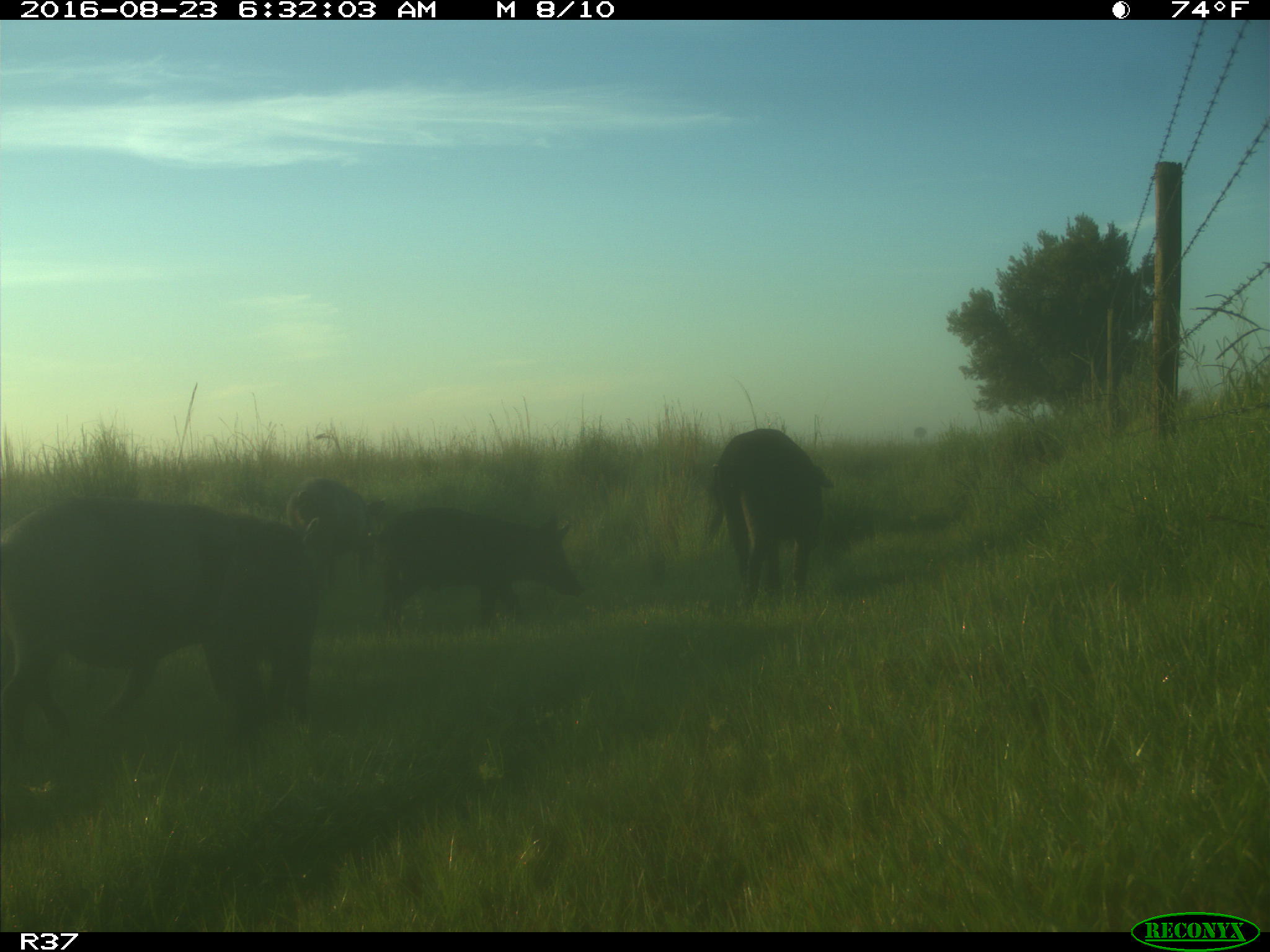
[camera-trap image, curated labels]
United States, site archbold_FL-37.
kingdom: Animalia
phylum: Chordata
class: Mammalia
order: Artiodactyla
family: Suidae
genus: Sus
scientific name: Sus scrofa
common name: wild boar